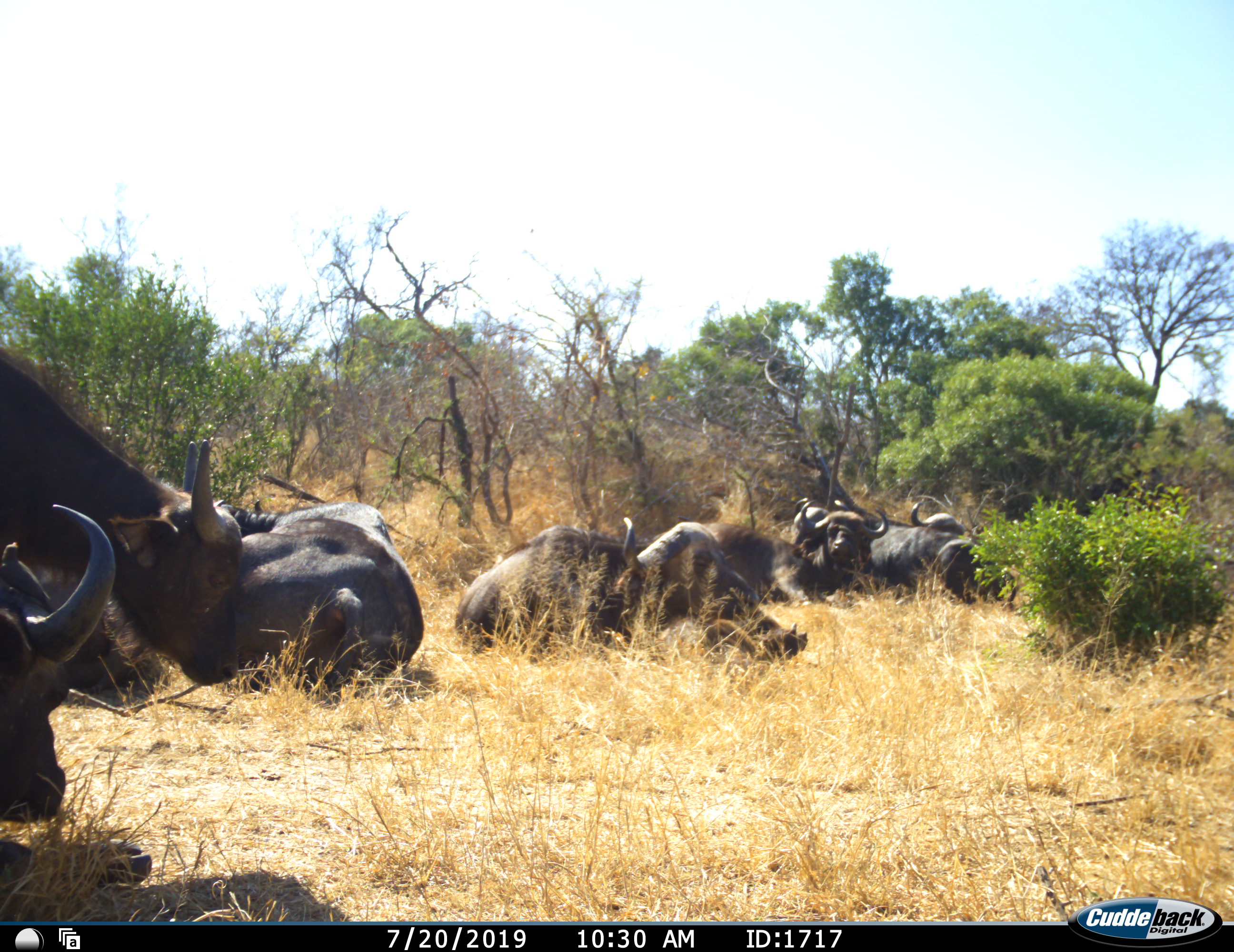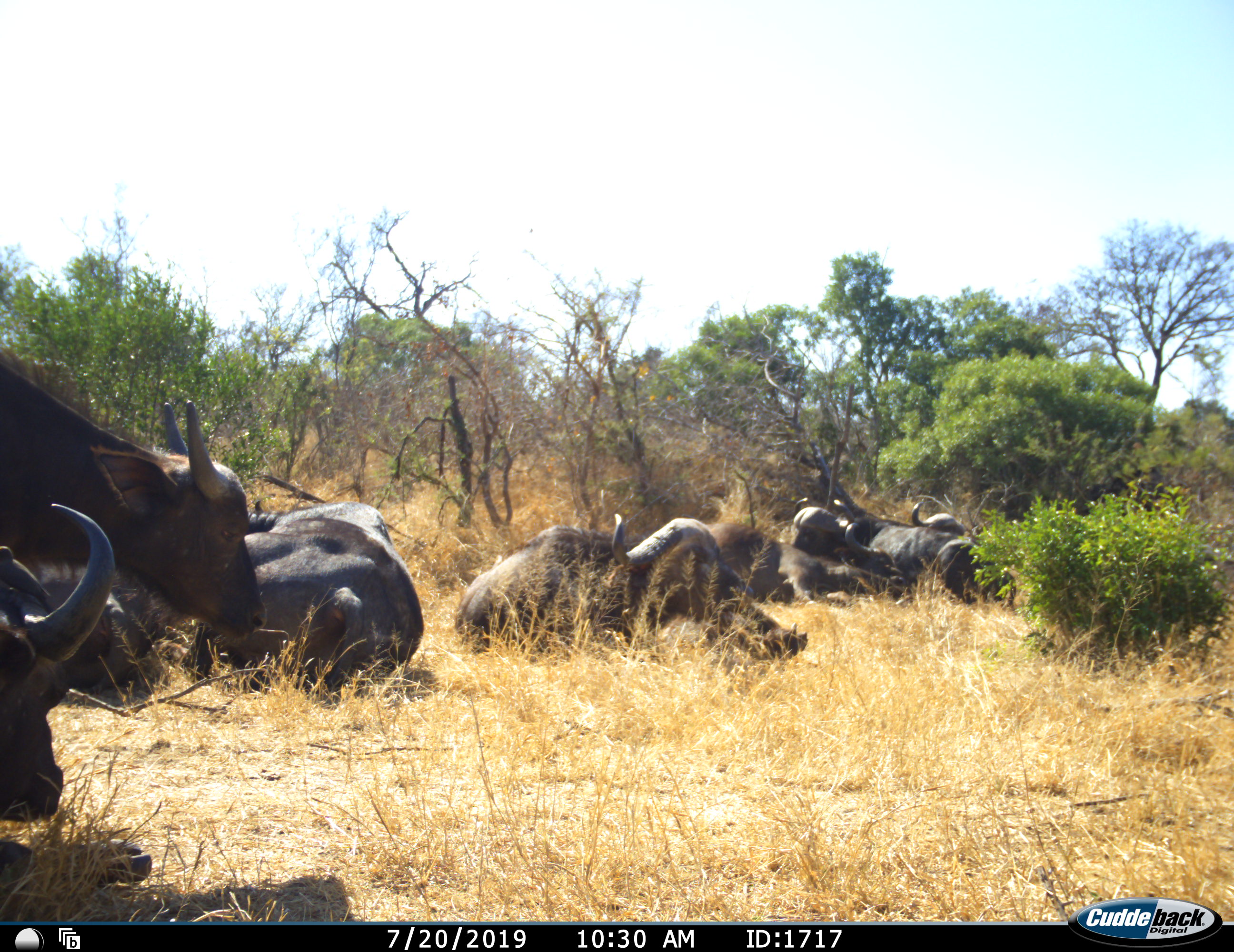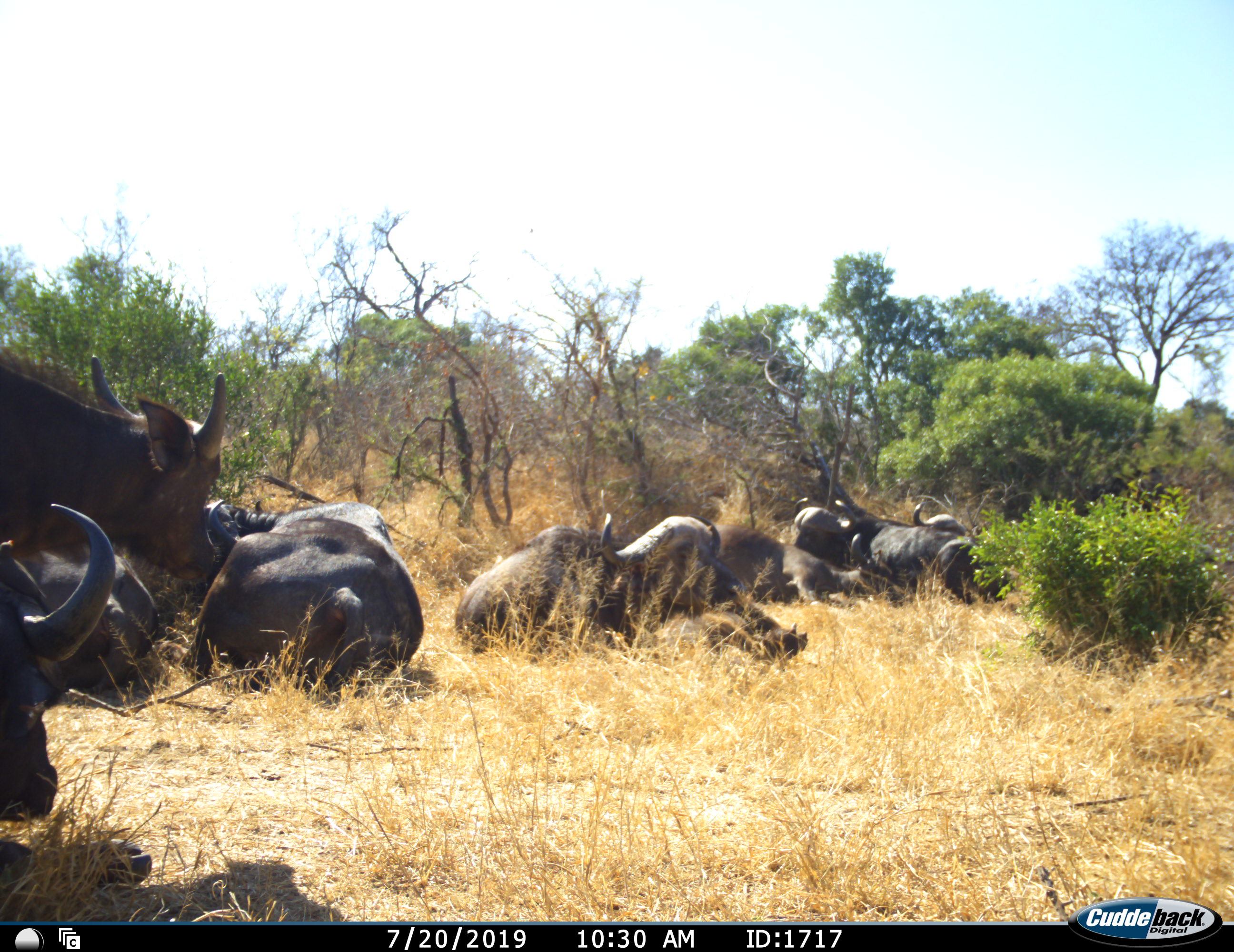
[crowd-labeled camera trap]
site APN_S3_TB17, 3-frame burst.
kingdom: Animalia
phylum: Chordata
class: Mammalia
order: Artiodactyla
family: Bovidae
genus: Syncerus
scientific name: Syncerus caffer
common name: african buffalo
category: buffalo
Buffalo (african buffalo) (Syncerus caffer), count 9. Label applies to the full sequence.